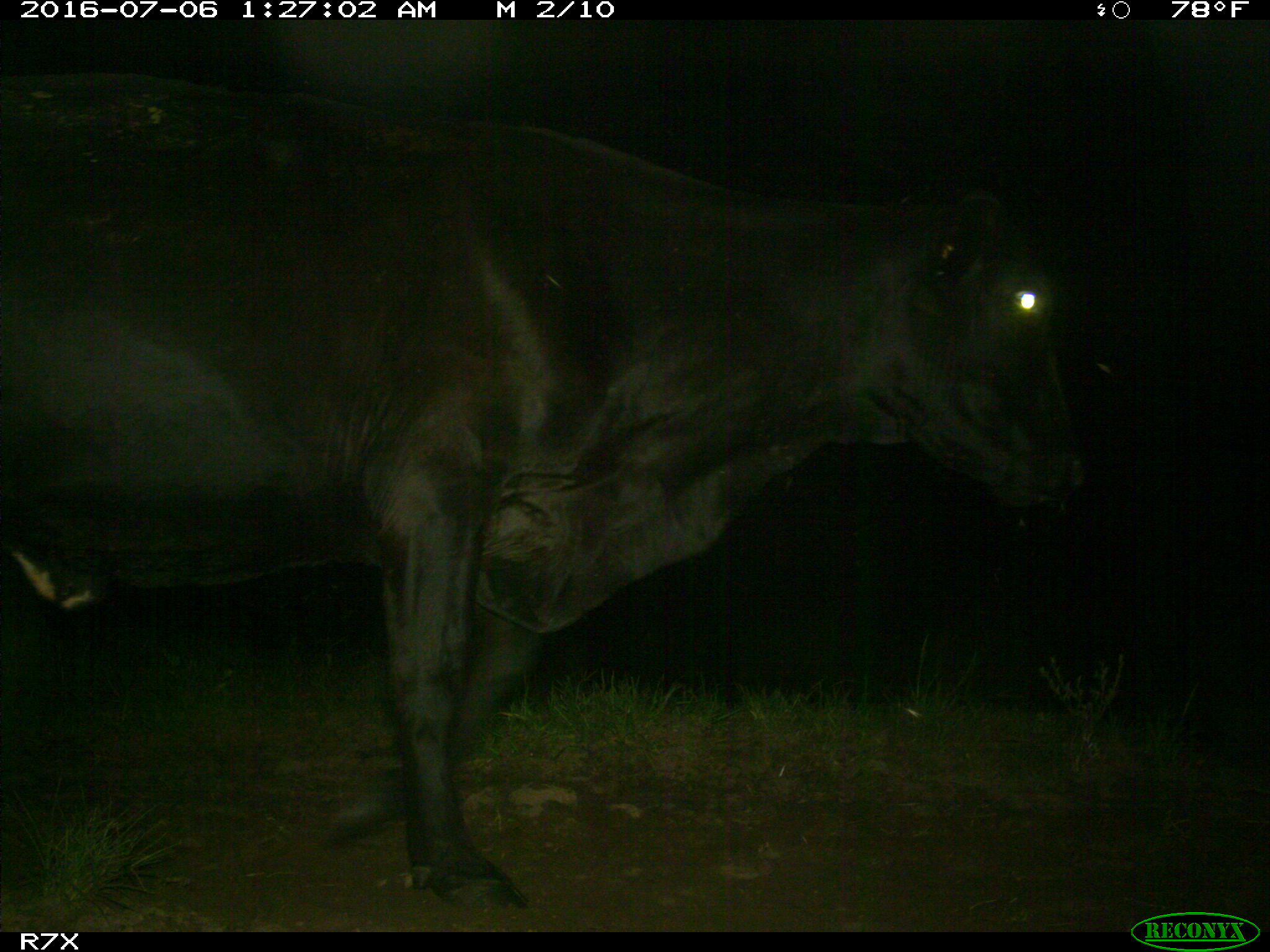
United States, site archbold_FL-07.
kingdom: Animalia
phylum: Chordata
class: Mammalia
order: Artiodactyla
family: Bovidae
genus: Bos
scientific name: Bos taurus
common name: domestic cow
Bos taurus (domestic cow).